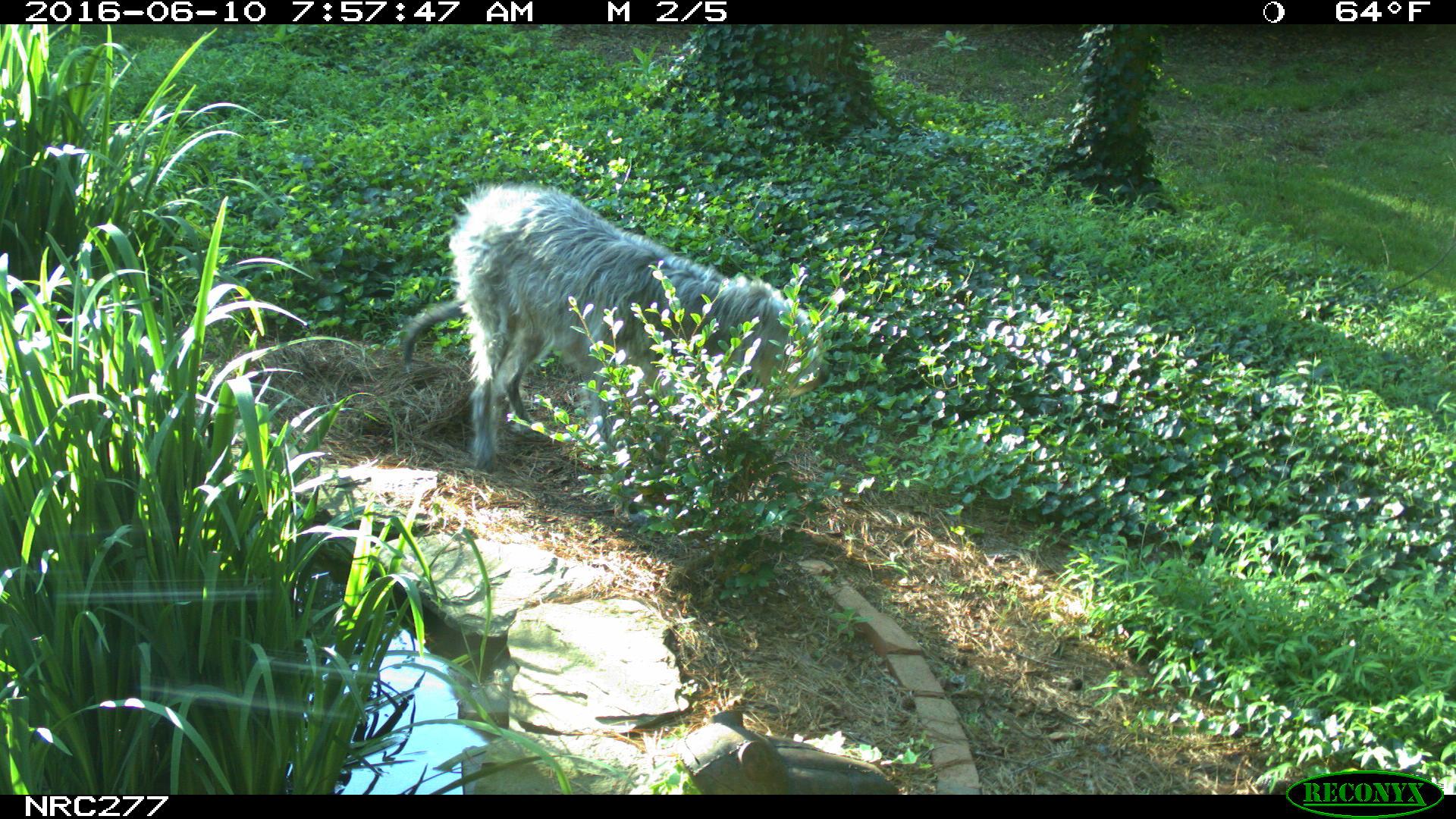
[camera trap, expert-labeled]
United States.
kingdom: Animalia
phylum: Chordata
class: Mammalia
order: Carnivora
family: Canidae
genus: Canis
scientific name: Canis familiaris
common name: domestic dog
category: Dog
Dog (domestic dog) (Canis familiaris).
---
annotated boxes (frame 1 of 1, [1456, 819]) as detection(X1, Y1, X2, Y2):
Dog: detection(388, 181, 816, 476)